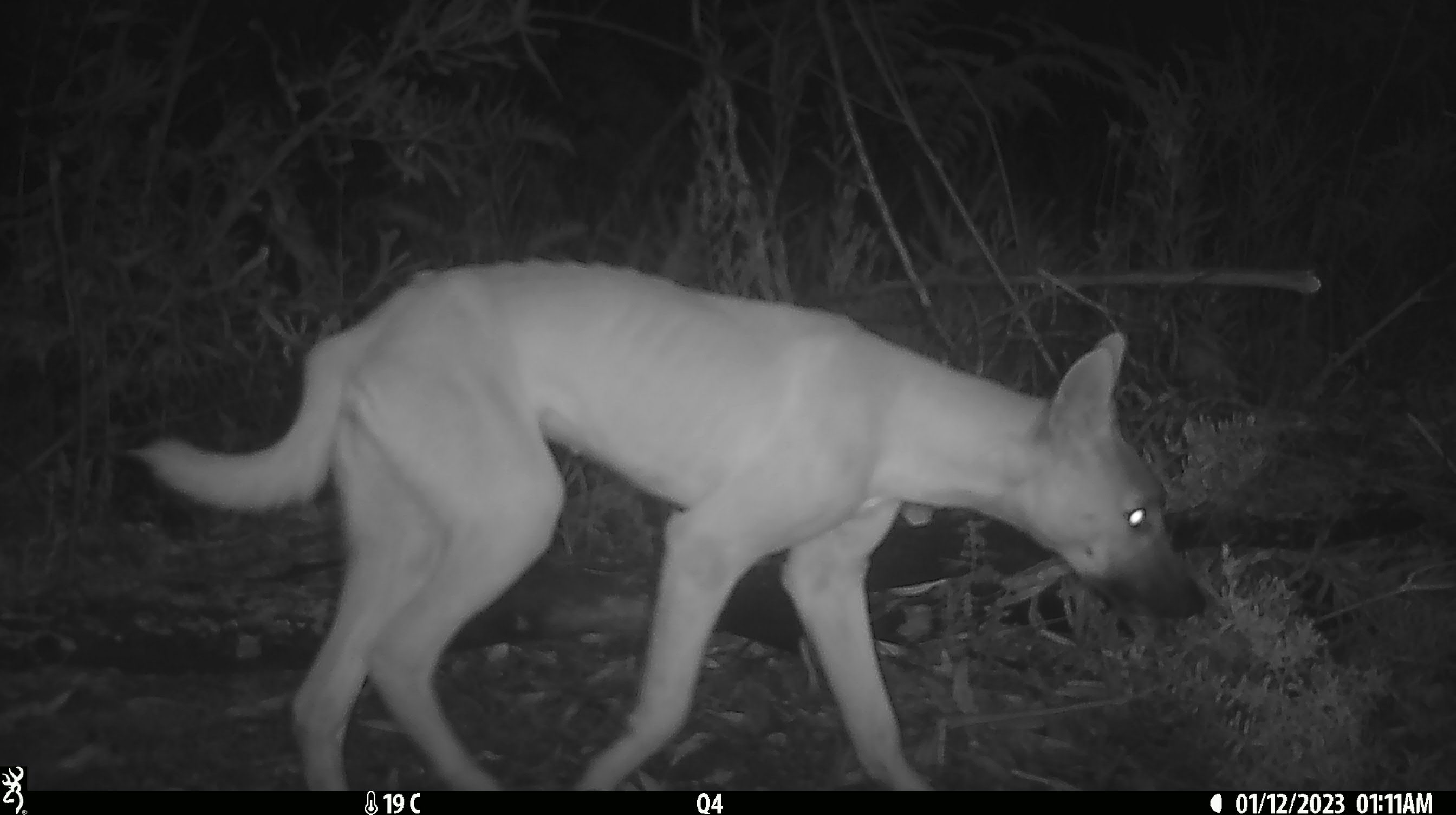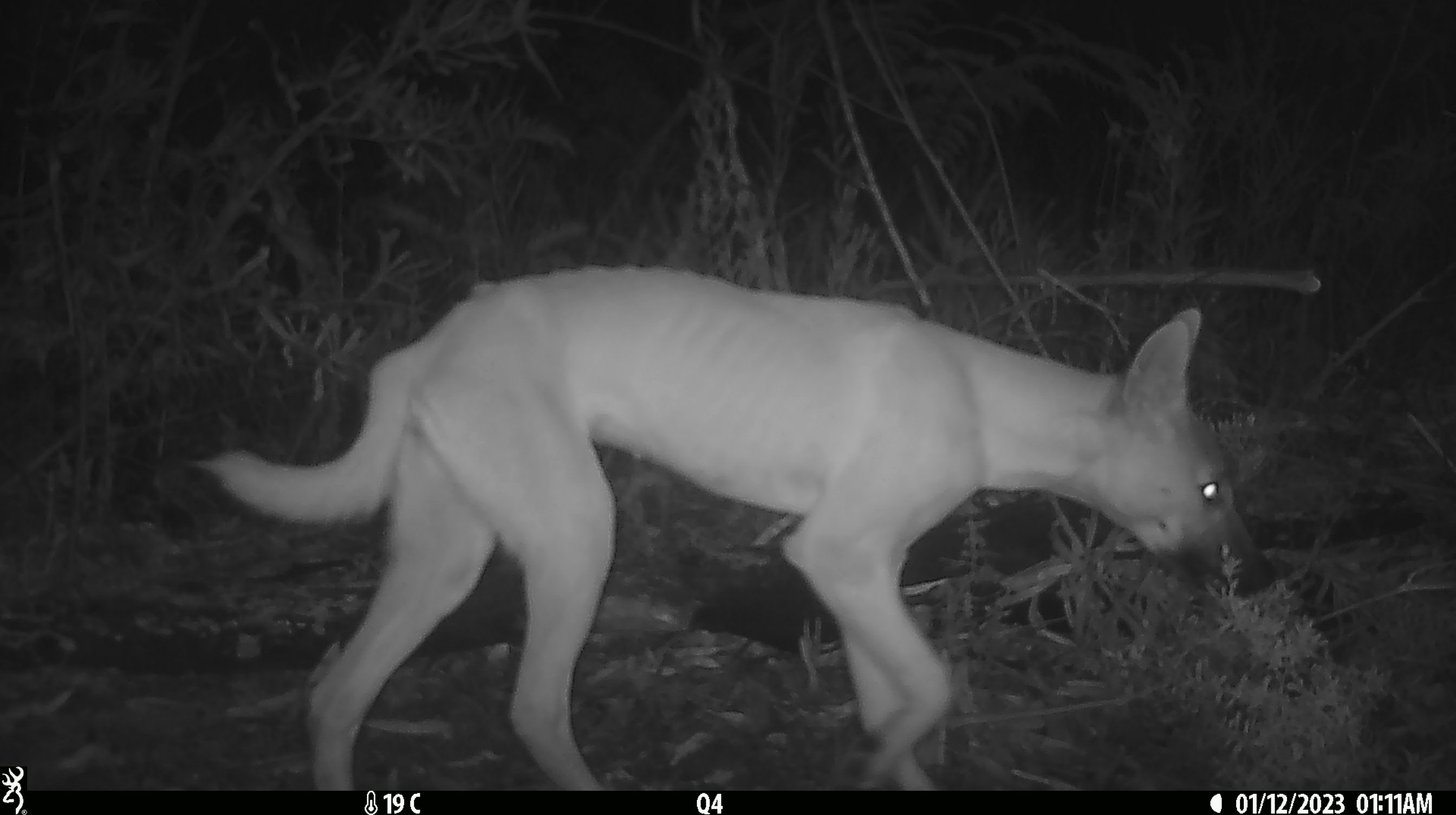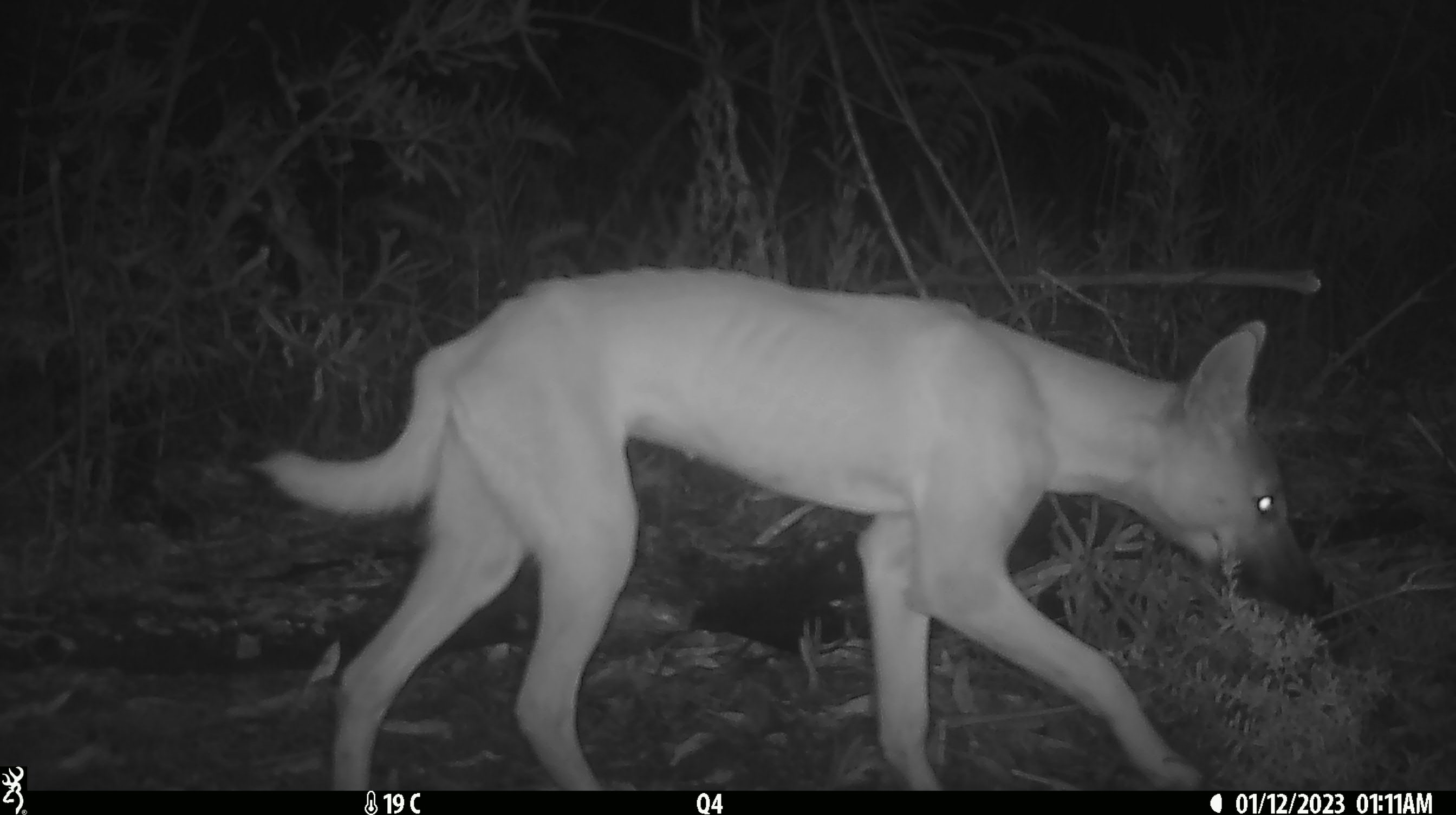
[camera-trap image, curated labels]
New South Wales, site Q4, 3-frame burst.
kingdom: Animalia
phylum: Chordata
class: Mammalia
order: Carnivora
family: Canidae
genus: Canis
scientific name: Canis familiaris dingo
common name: dingo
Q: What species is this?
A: Dingo (Canis familiaris dingo).